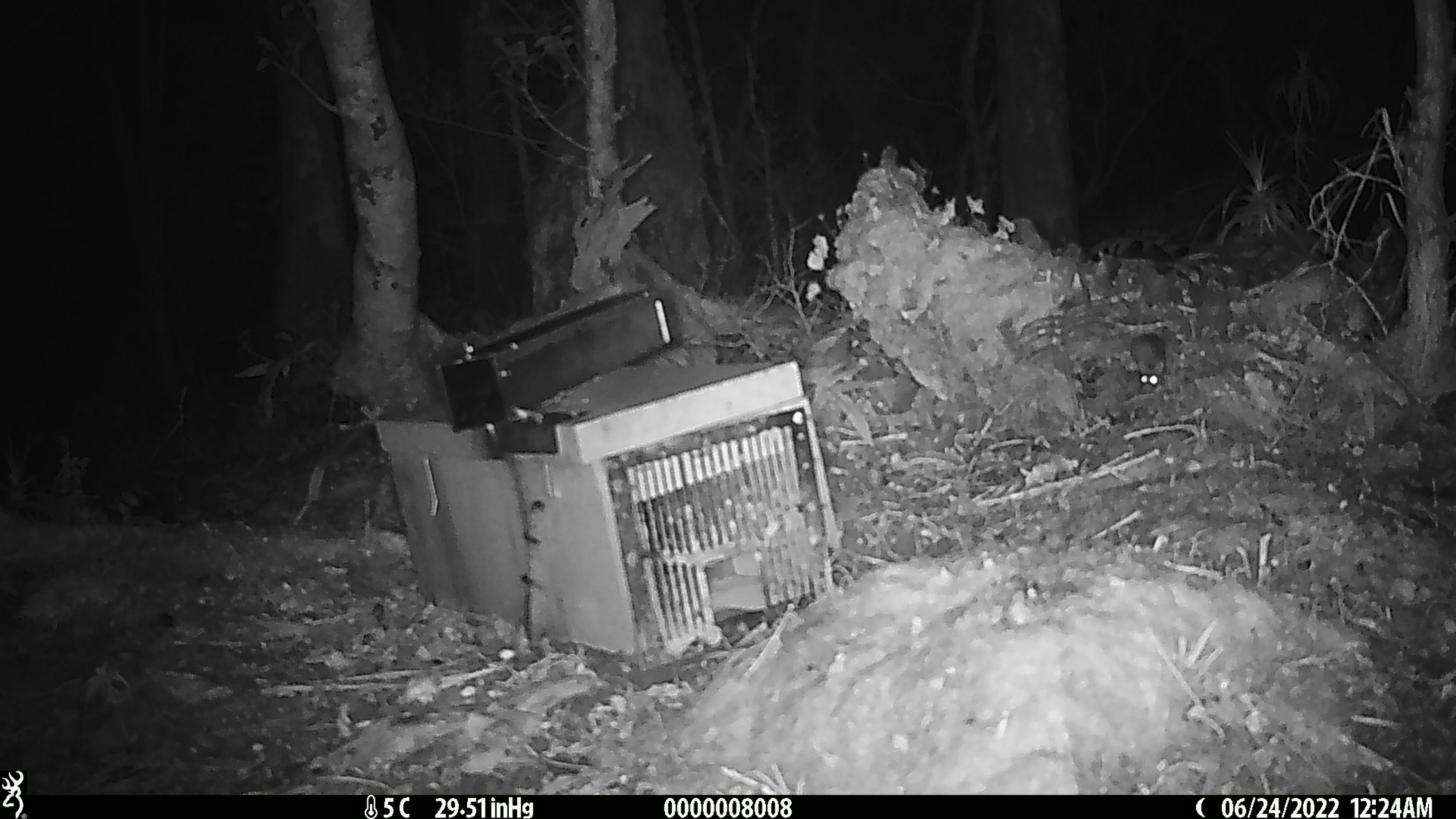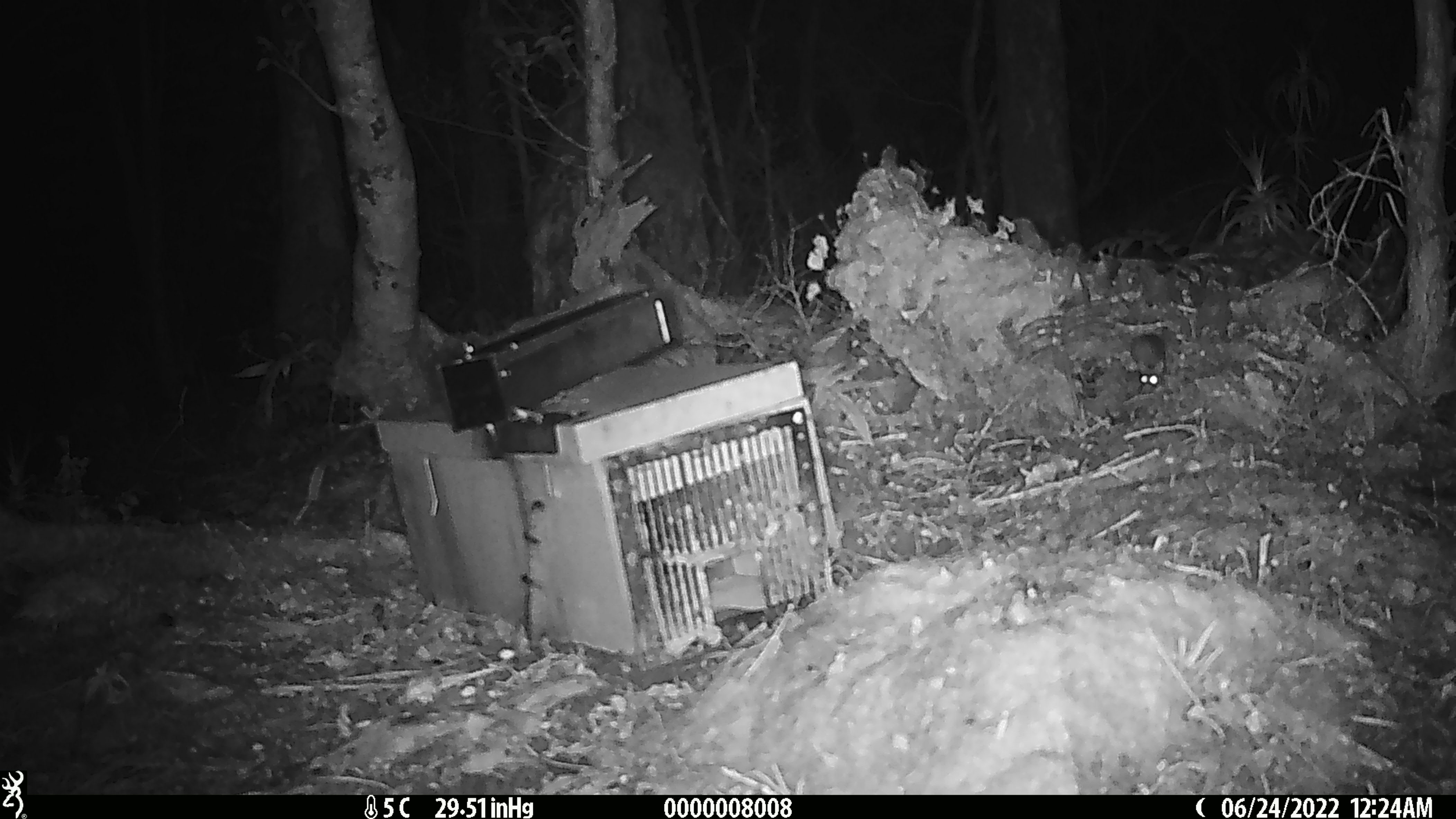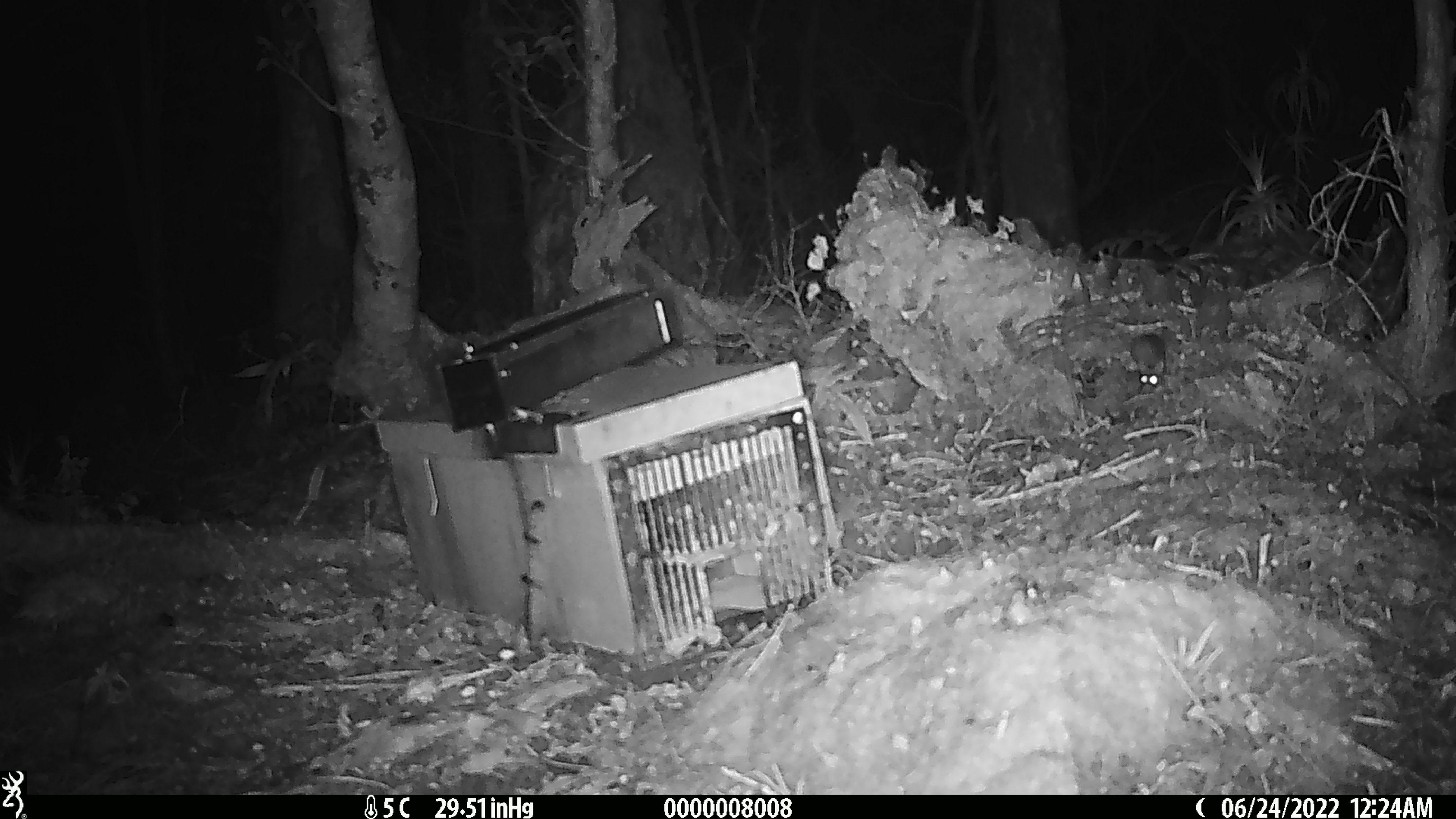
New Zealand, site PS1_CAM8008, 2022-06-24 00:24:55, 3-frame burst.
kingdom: Animalia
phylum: Chordata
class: Mammalia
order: Rodentia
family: Muridae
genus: Mus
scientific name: Mus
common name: mouse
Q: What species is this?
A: Mouse (Mus).